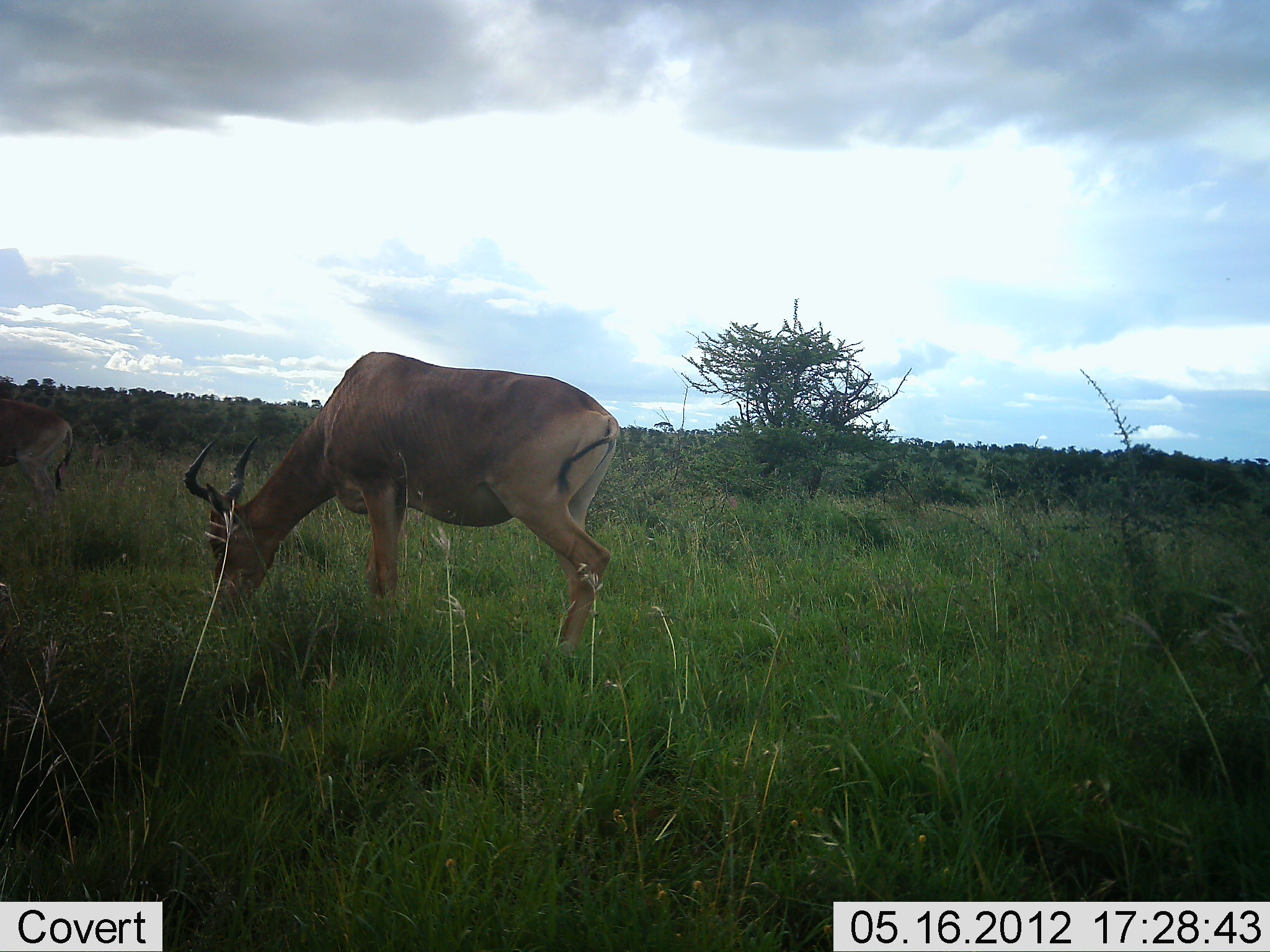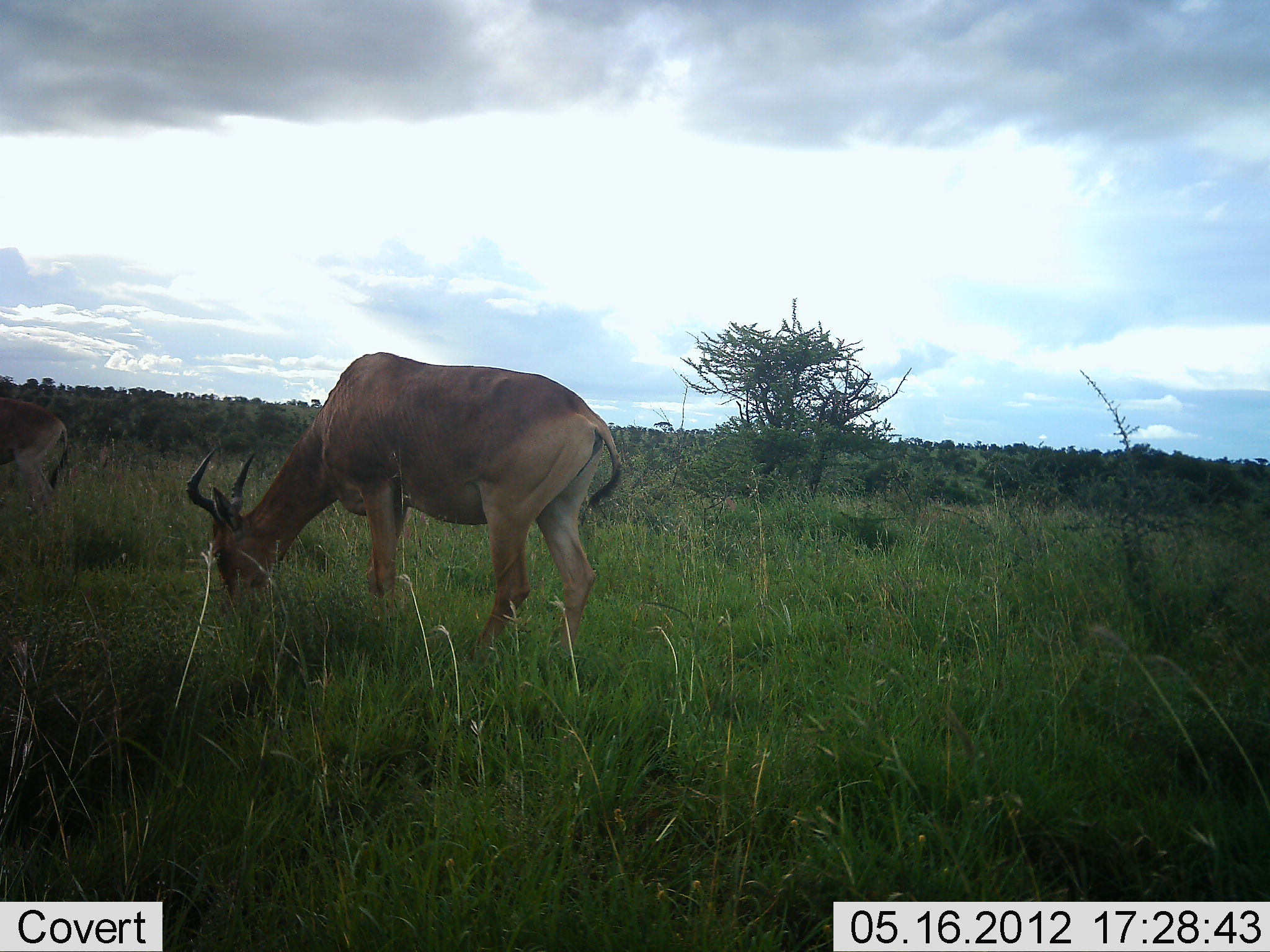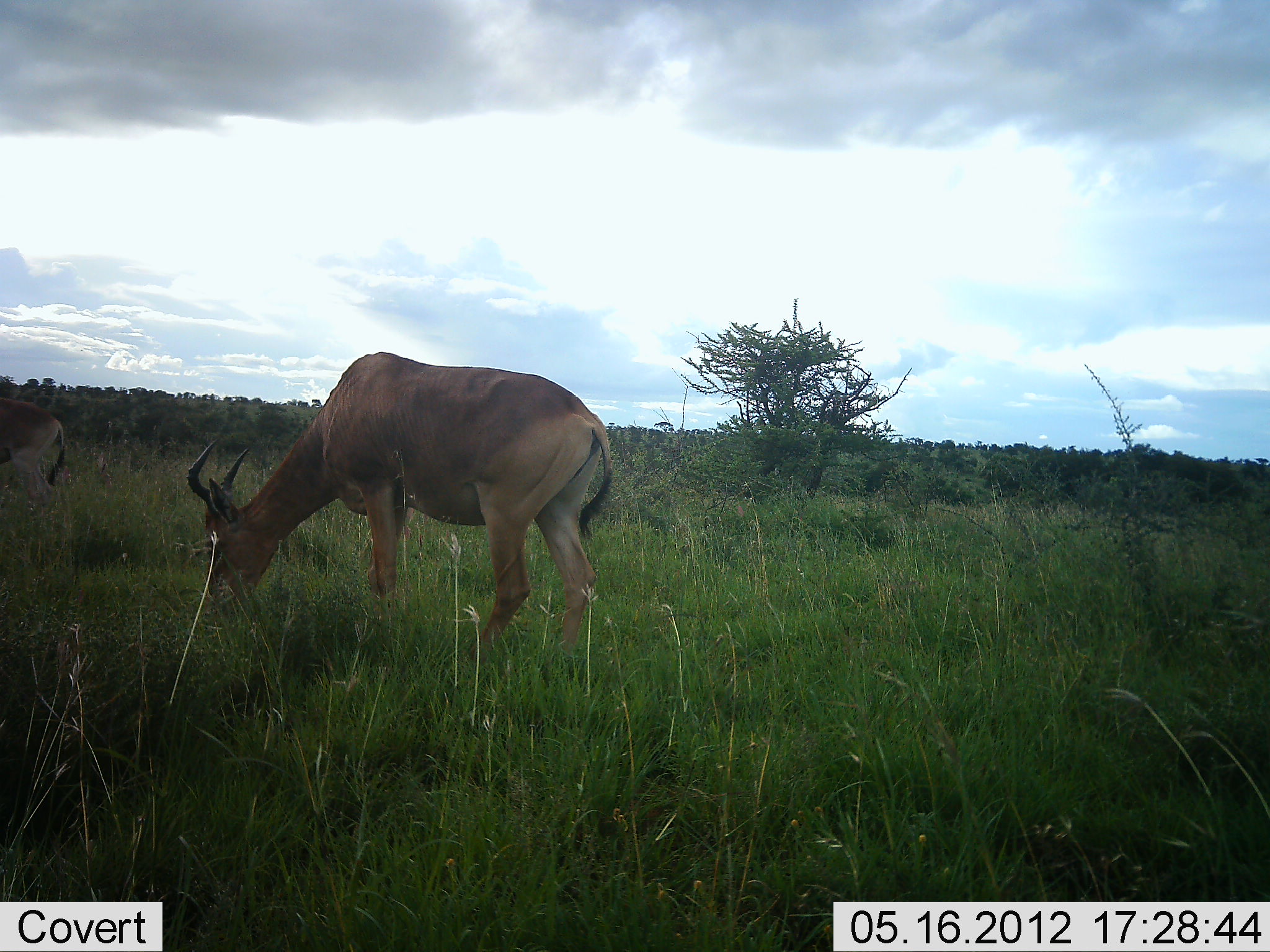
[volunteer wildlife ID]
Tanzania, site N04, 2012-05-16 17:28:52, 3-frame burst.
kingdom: Animalia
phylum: Chordata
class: Mammalia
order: Artiodactyla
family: Bovidae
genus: Alcelaphus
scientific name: Alcelaphus buselaphus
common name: hartebeest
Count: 2.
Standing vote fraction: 54%.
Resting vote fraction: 0%.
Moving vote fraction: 8%.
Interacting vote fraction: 0%.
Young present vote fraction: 0%.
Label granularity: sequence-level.